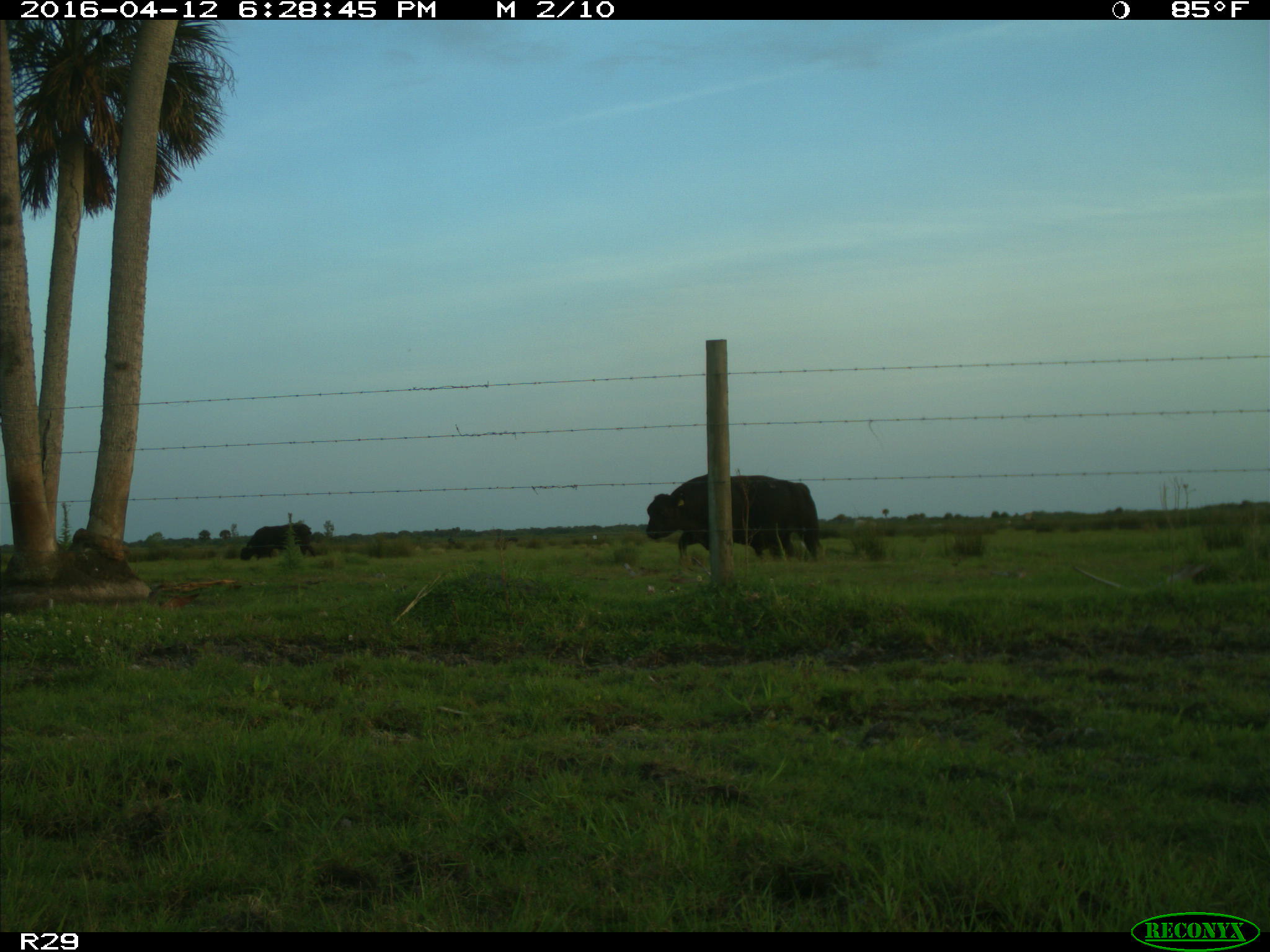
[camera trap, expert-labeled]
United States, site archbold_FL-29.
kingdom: Animalia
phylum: Chordata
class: Mammalia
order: Artiodactyla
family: Bovidae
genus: Bos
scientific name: Bos taurus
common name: domestic cow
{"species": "Bos taurus (domestic cow)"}